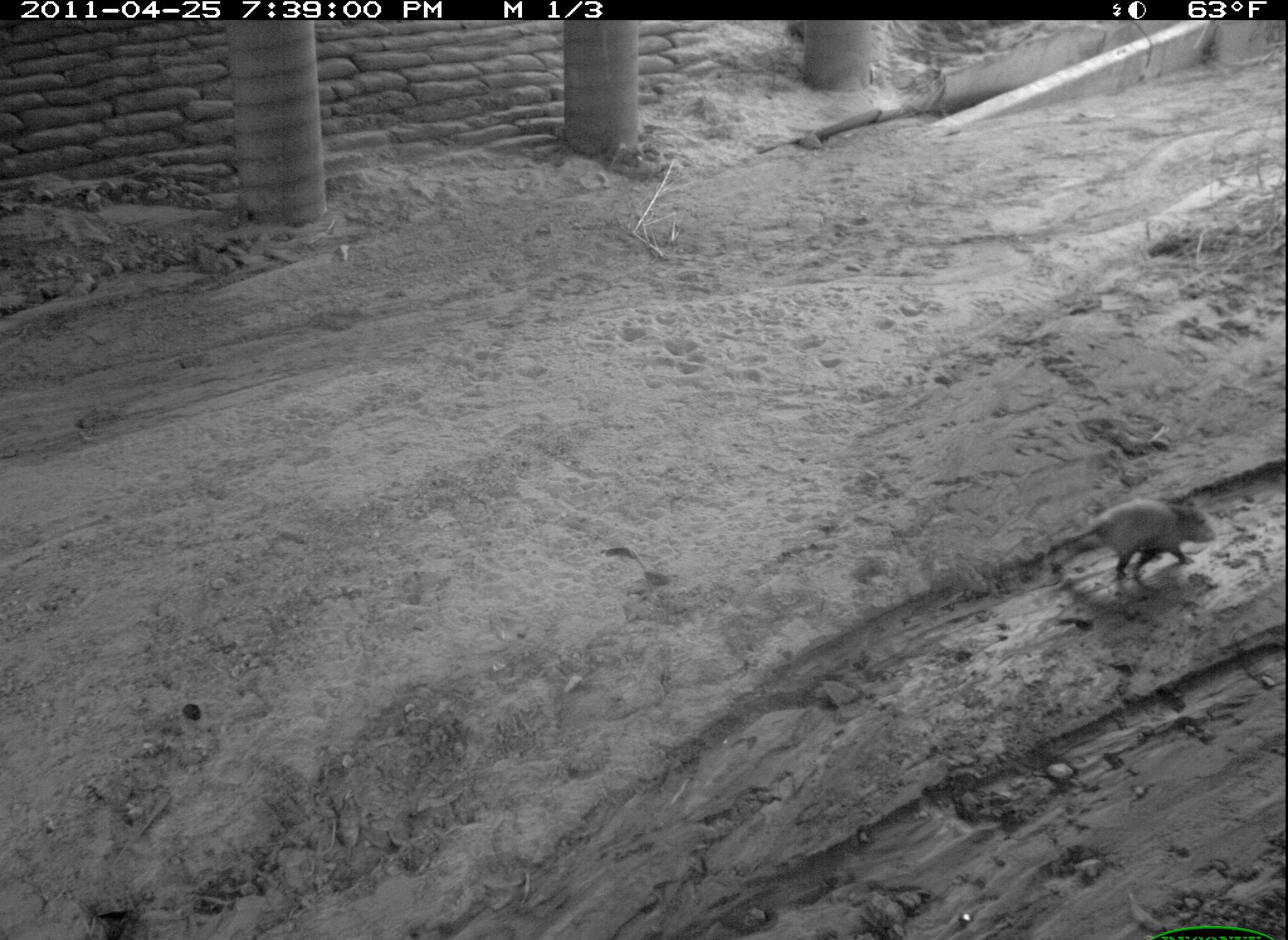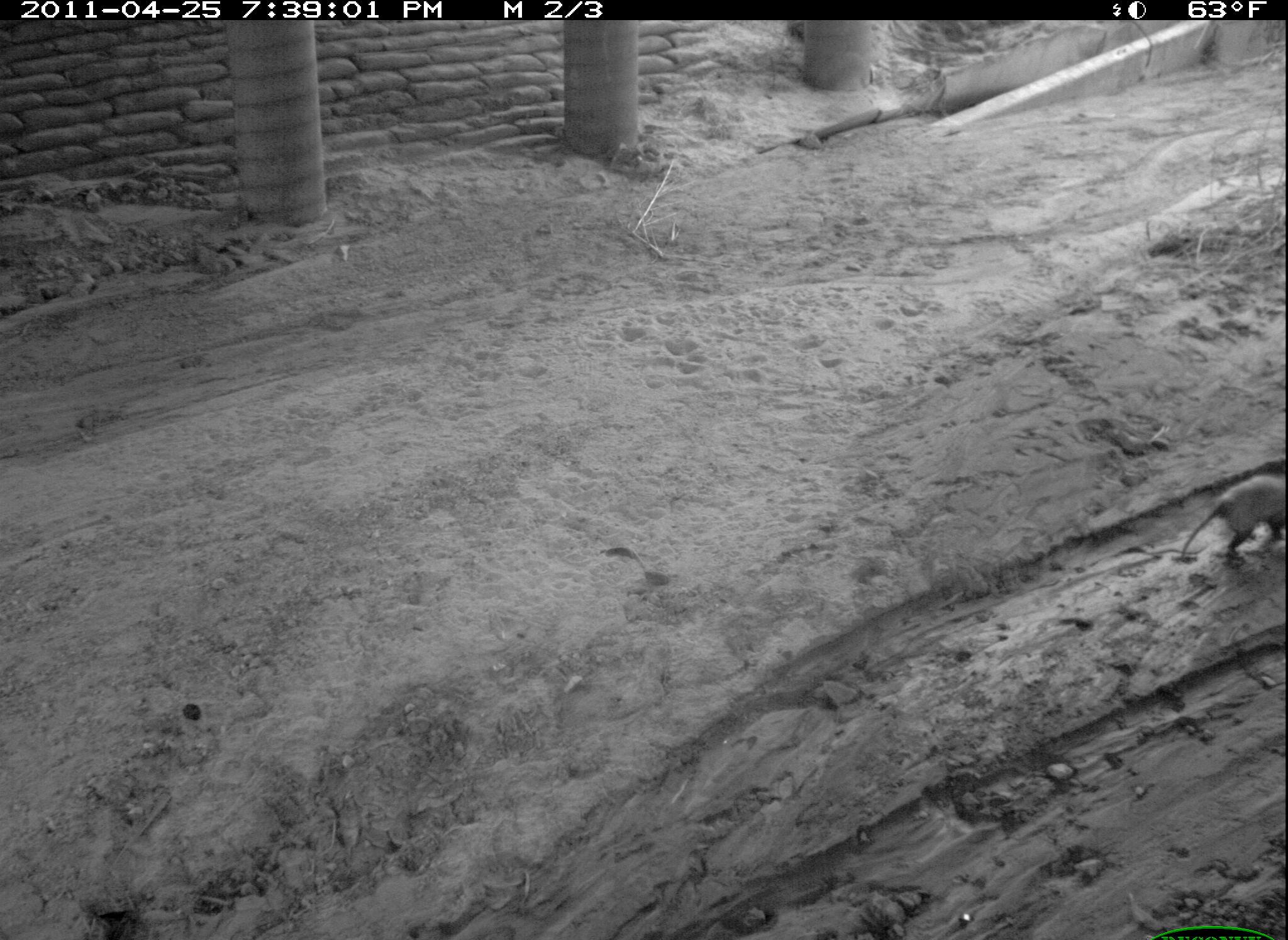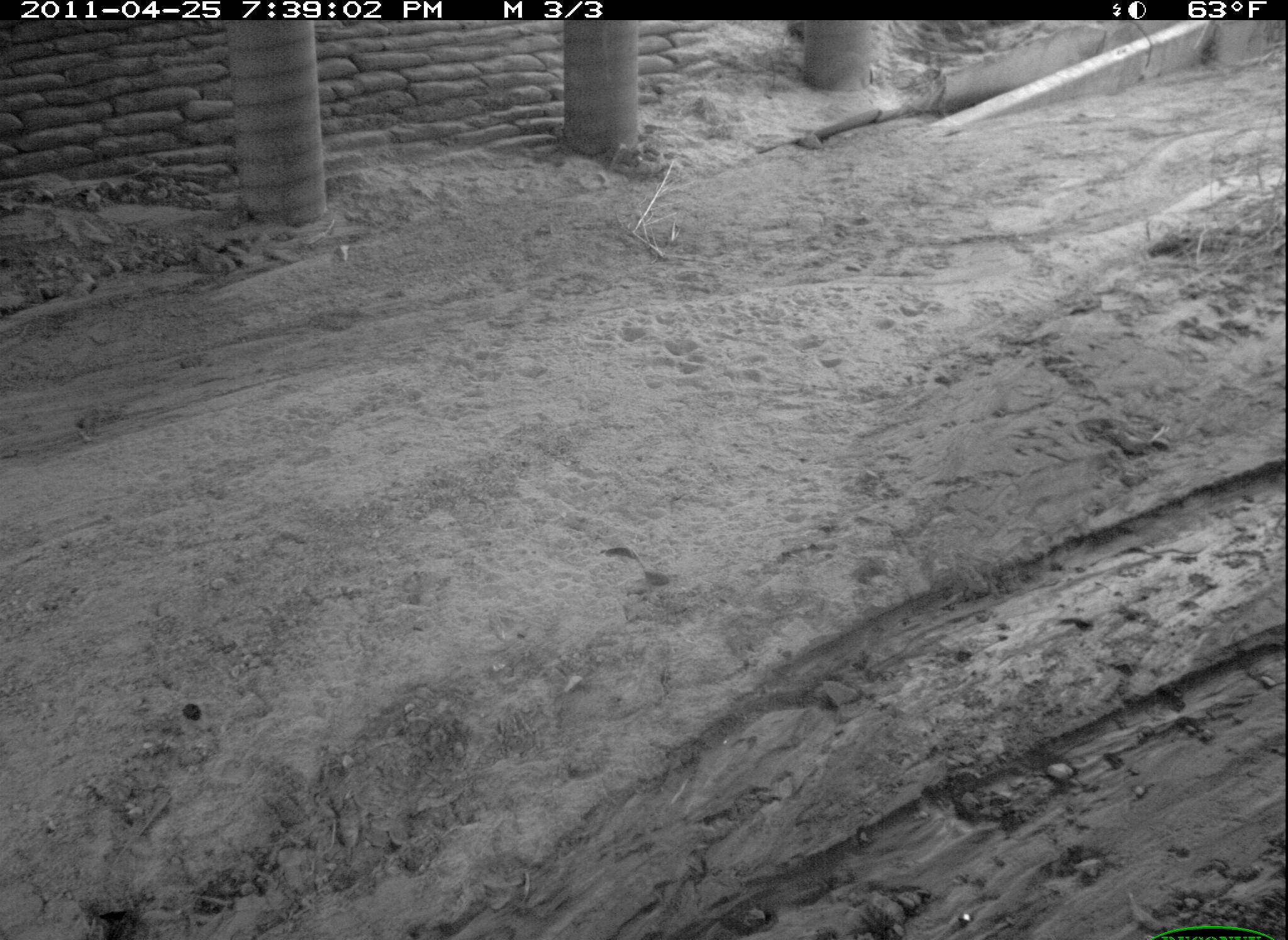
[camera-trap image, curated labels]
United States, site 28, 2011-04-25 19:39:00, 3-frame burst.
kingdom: Animalia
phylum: Chordata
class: Mammalia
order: Didelphimorphia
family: Didelphidae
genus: Didelphis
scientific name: Didelphis virginiana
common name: virginia opossum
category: opossum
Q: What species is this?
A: Opossum (virginia opossum) (Didelphis virginiana).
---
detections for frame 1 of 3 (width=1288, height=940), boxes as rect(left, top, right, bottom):
opossum: rect(1053, 475, 1232, 601)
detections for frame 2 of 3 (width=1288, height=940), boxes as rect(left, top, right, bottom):
opossum: rect(1180, 461, 1286, 577)